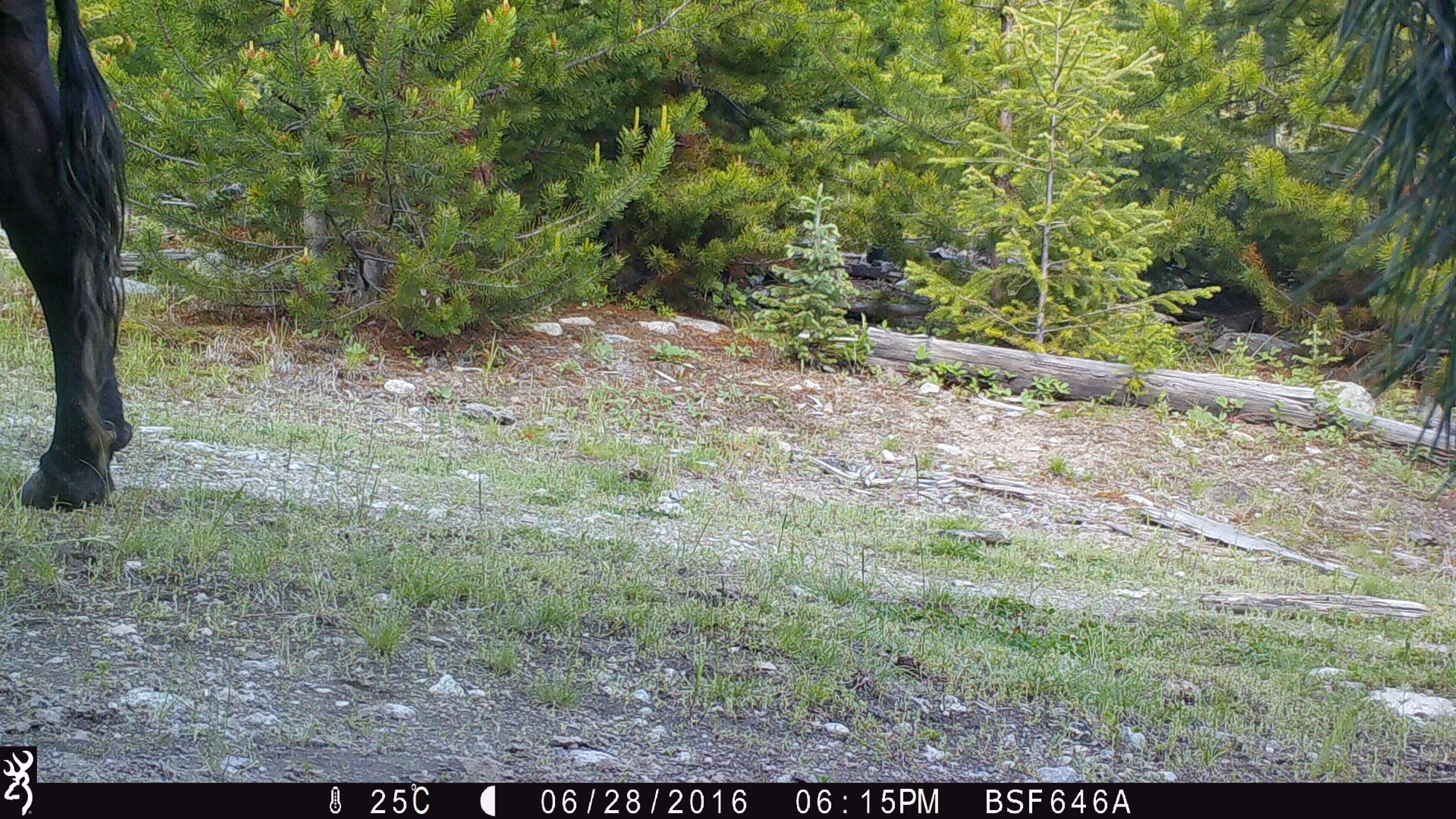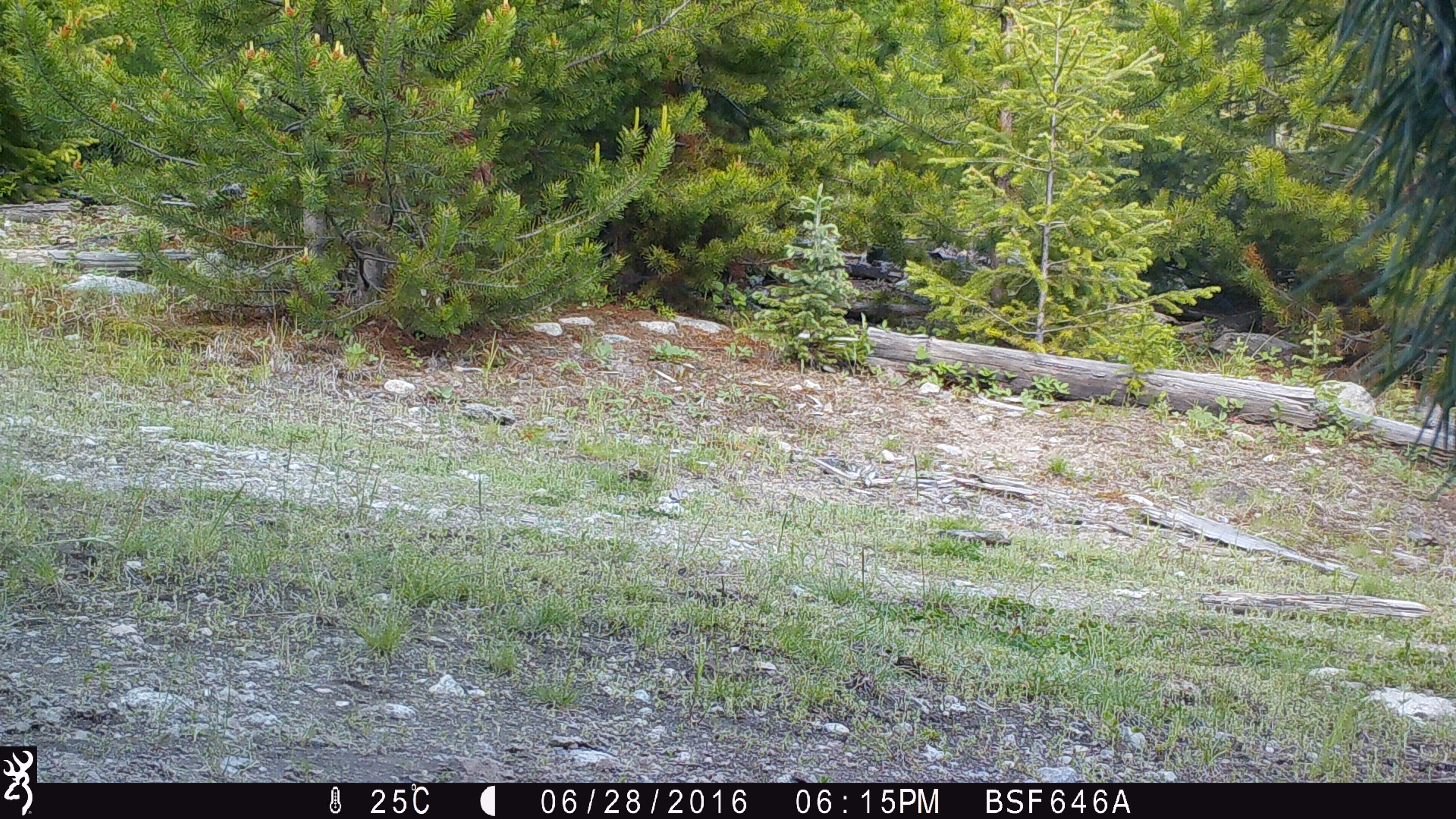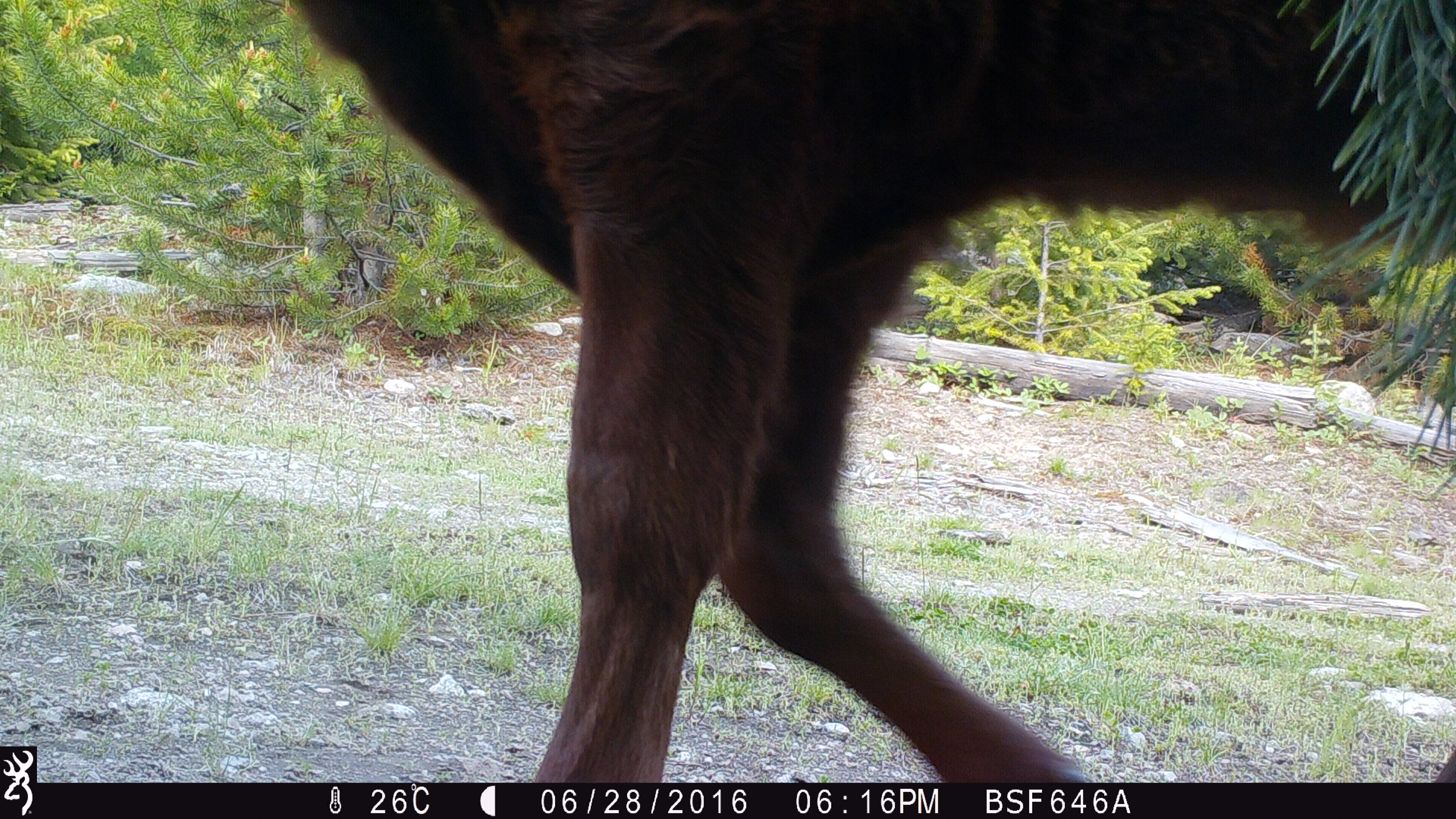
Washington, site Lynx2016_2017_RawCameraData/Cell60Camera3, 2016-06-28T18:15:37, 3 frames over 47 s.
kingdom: Animalia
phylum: Chordata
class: Mammalia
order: Artiodactyla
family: Bovidae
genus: Bos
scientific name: Bos taurus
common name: domestic cattle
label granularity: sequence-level